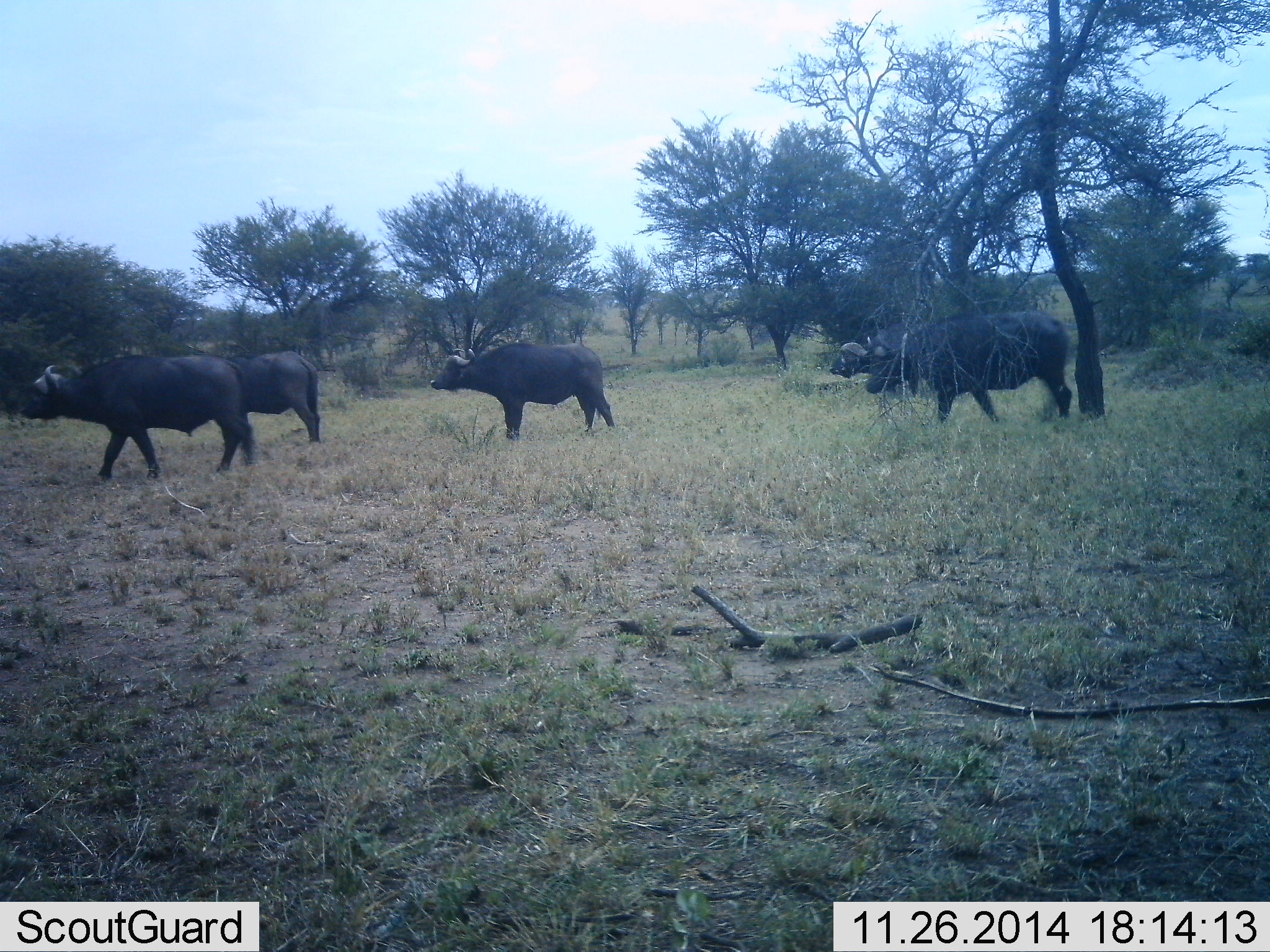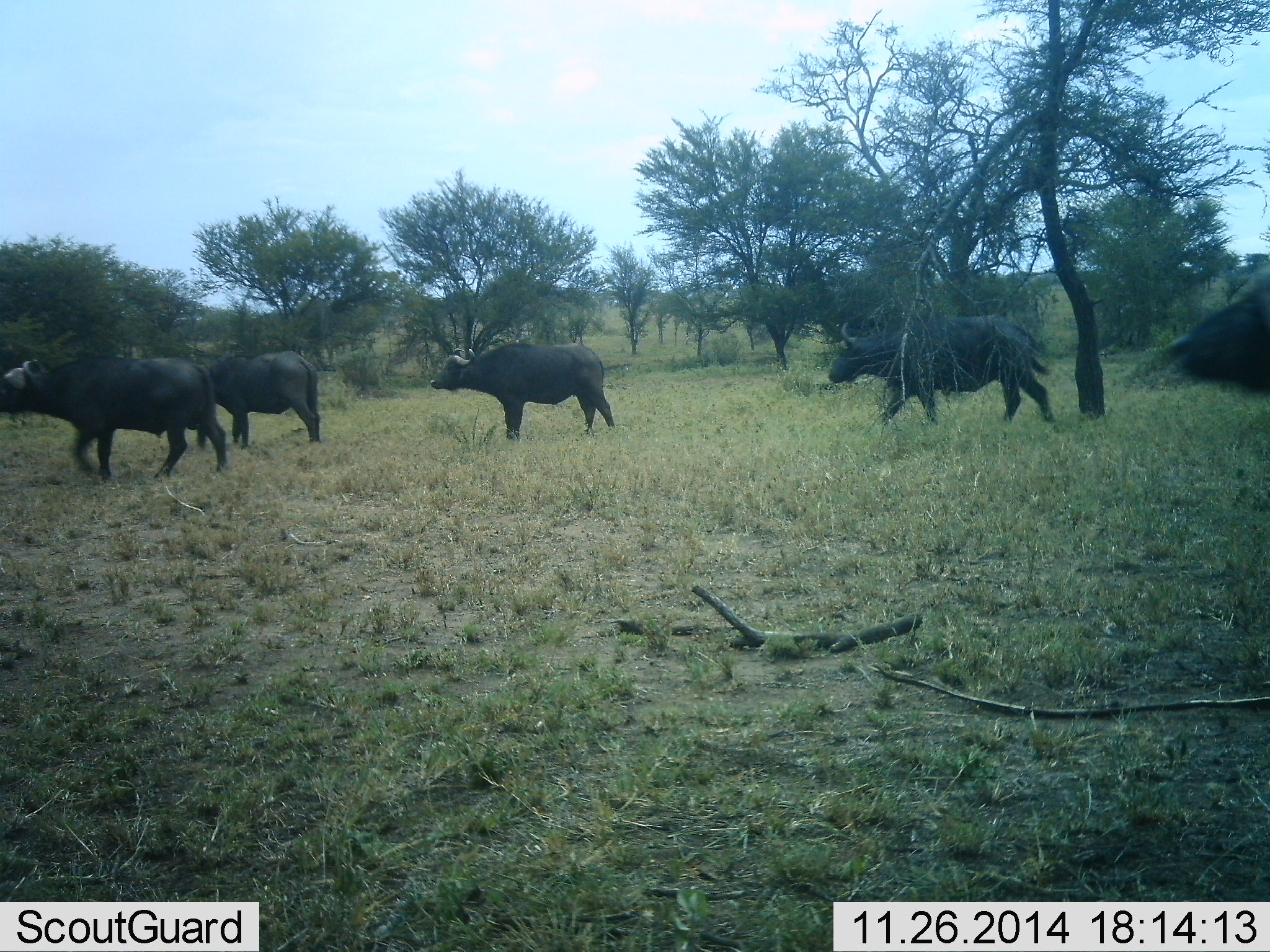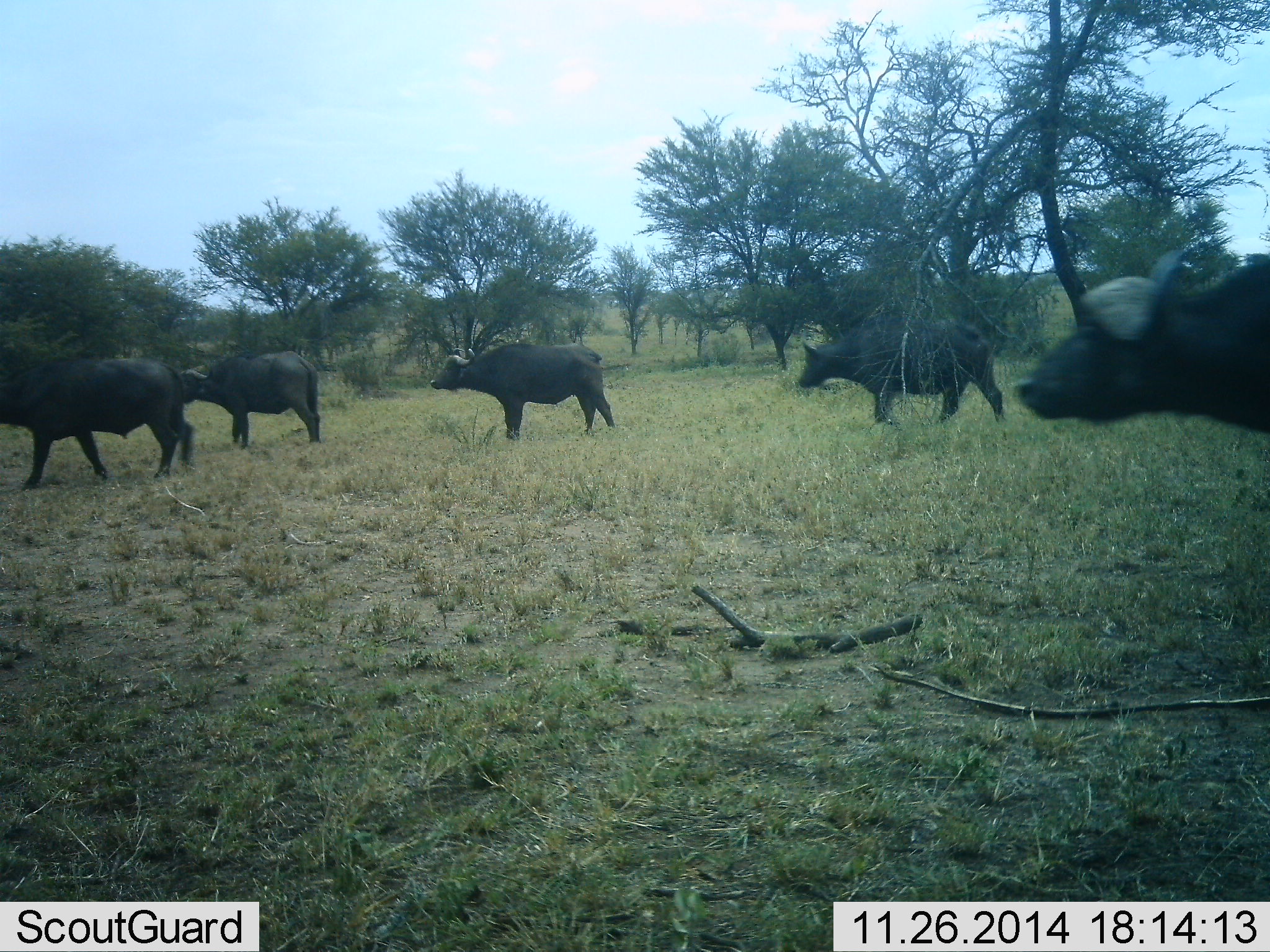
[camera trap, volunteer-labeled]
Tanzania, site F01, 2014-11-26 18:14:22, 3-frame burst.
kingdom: Animalia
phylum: Chordata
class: Mammalia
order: Artiodactyla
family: Bovidae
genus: Syncerus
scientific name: Syncerus caffer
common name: cape buffalo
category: buffalo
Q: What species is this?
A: Buffalo (cape buffalo) (Syncerus caffer).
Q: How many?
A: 5.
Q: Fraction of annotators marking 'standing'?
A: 40%.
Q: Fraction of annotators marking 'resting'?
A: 0%.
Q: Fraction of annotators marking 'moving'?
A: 100%.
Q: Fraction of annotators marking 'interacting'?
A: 0%.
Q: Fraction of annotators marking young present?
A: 0%.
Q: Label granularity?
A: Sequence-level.